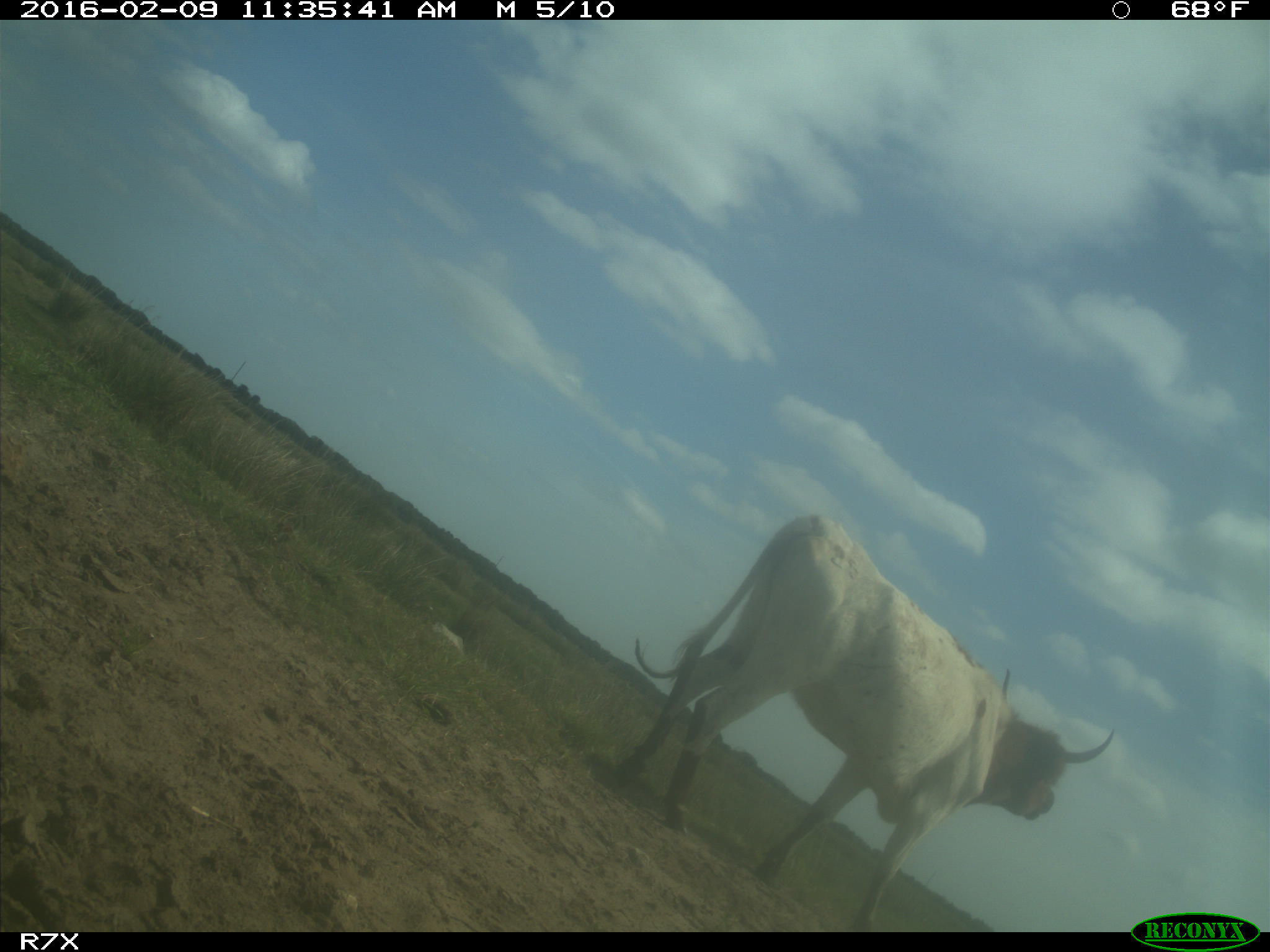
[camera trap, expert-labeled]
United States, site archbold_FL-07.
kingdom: Animalia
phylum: Chordata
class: Mammalia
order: Artiodactyla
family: Bovidae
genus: Bos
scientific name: Bos taurus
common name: domestic cow